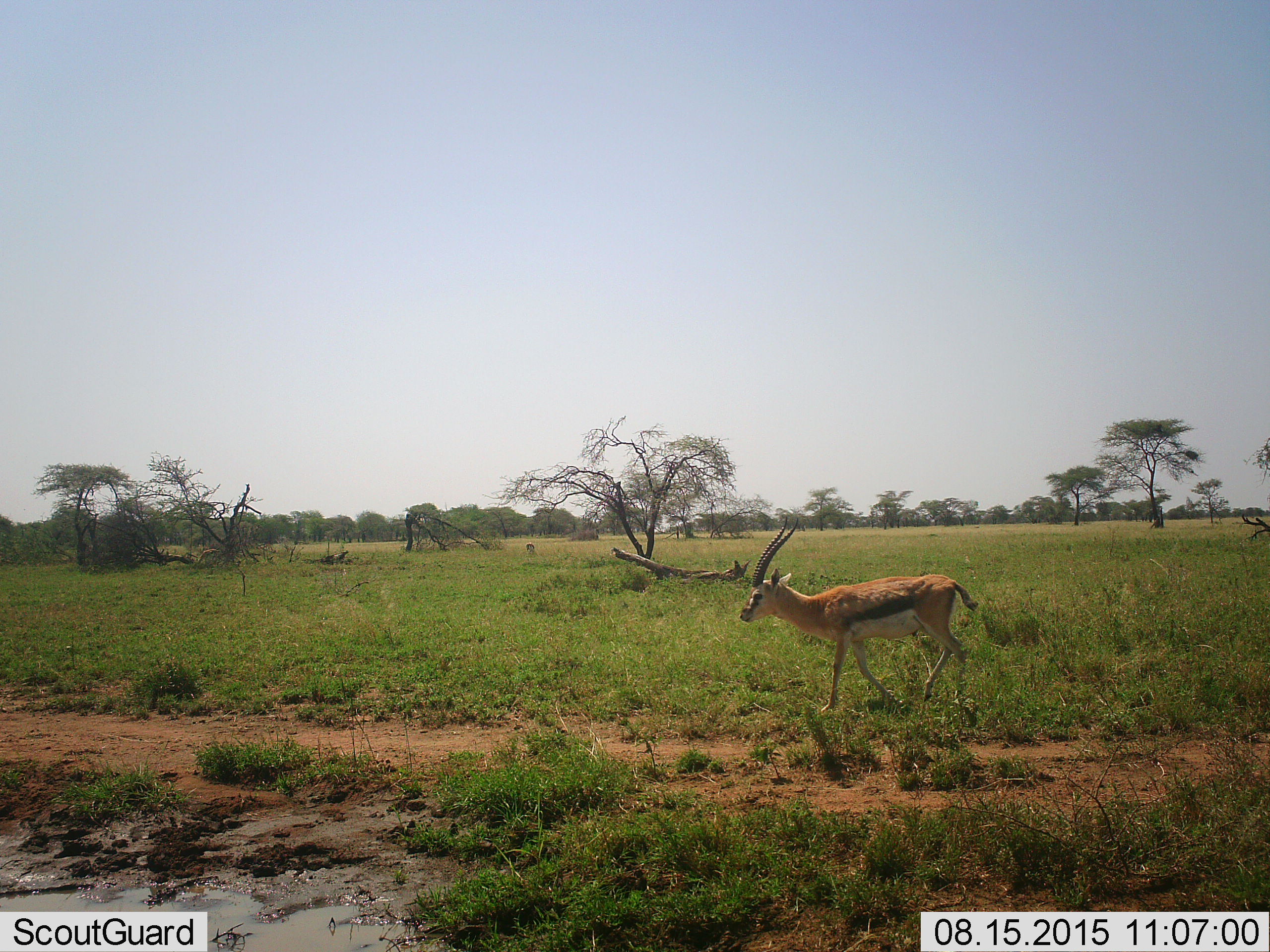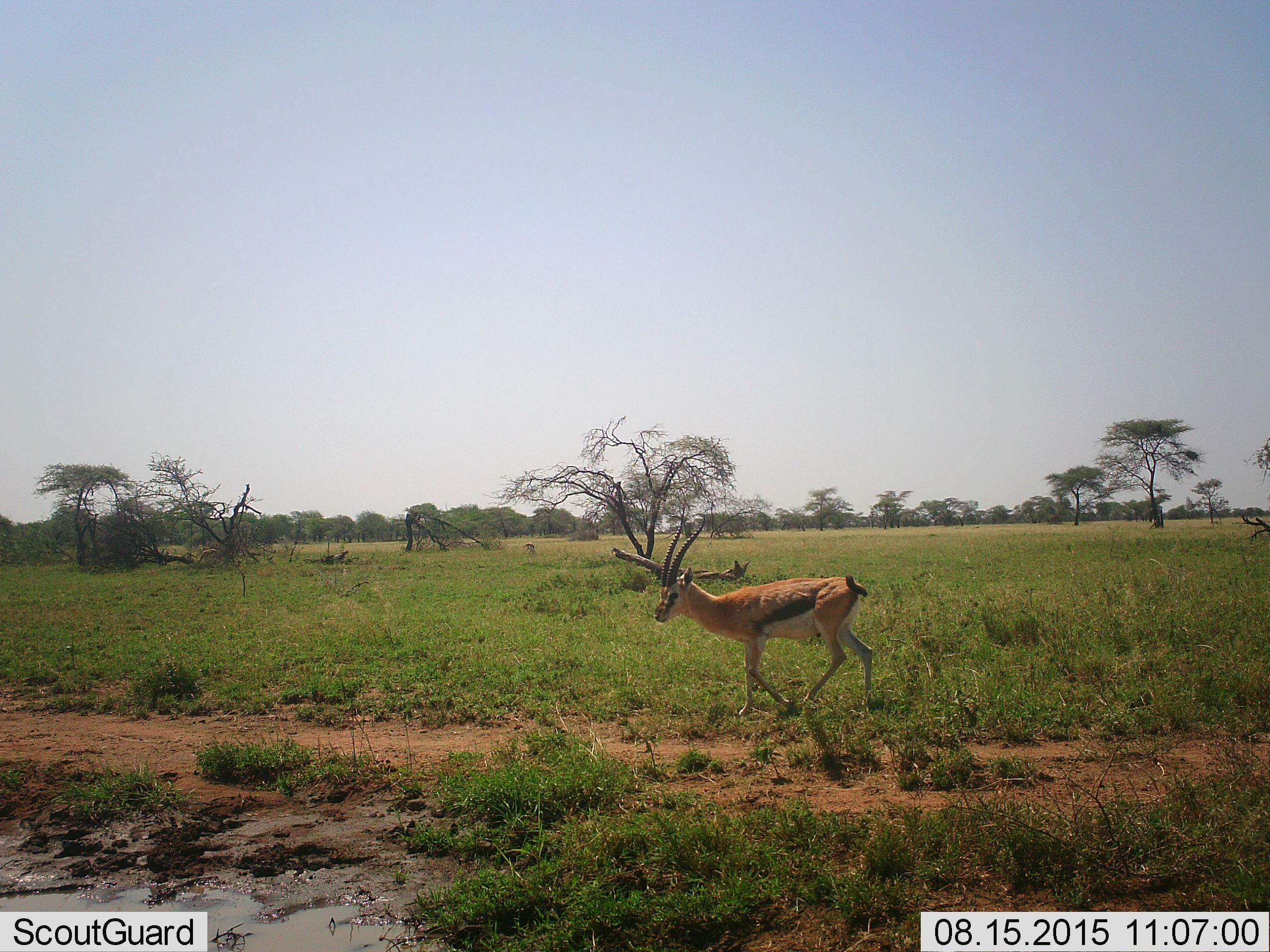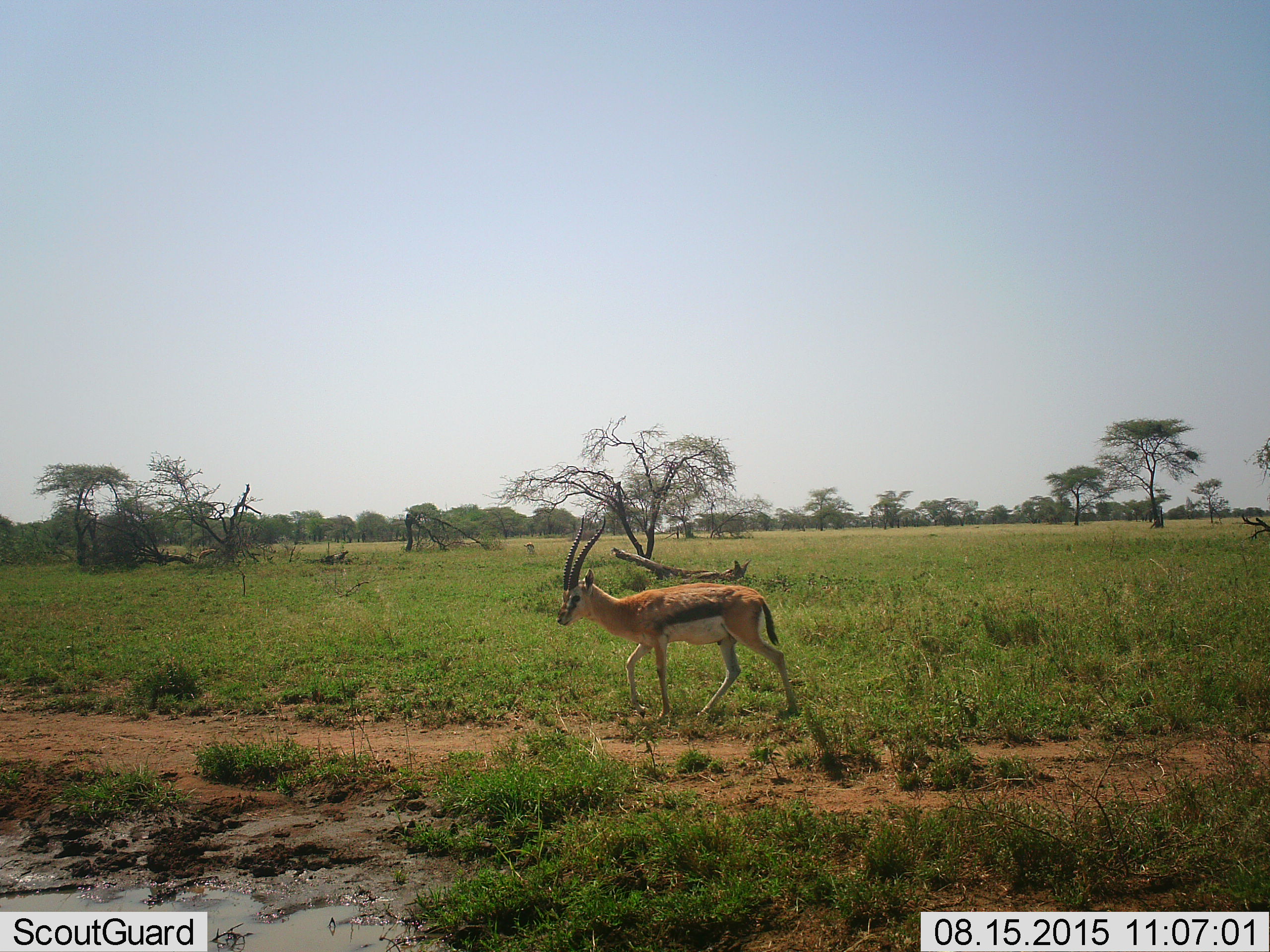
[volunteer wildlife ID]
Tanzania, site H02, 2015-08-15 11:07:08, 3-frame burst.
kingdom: Animalia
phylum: Chordata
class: Mammalia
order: Artiodactyla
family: Bovidae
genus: Eudorcas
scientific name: Eudorcas thomsonii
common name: thomson's gazelle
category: gazellethomsons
Gazellethomsons (thomson's gazelle) (Eudorcas thomsonii), count 1. Behavior (volunteer vote fractions): standing 14%, resting 0%, moving 100%, interacting 0%. Young present (vote fraction): 0%. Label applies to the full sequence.